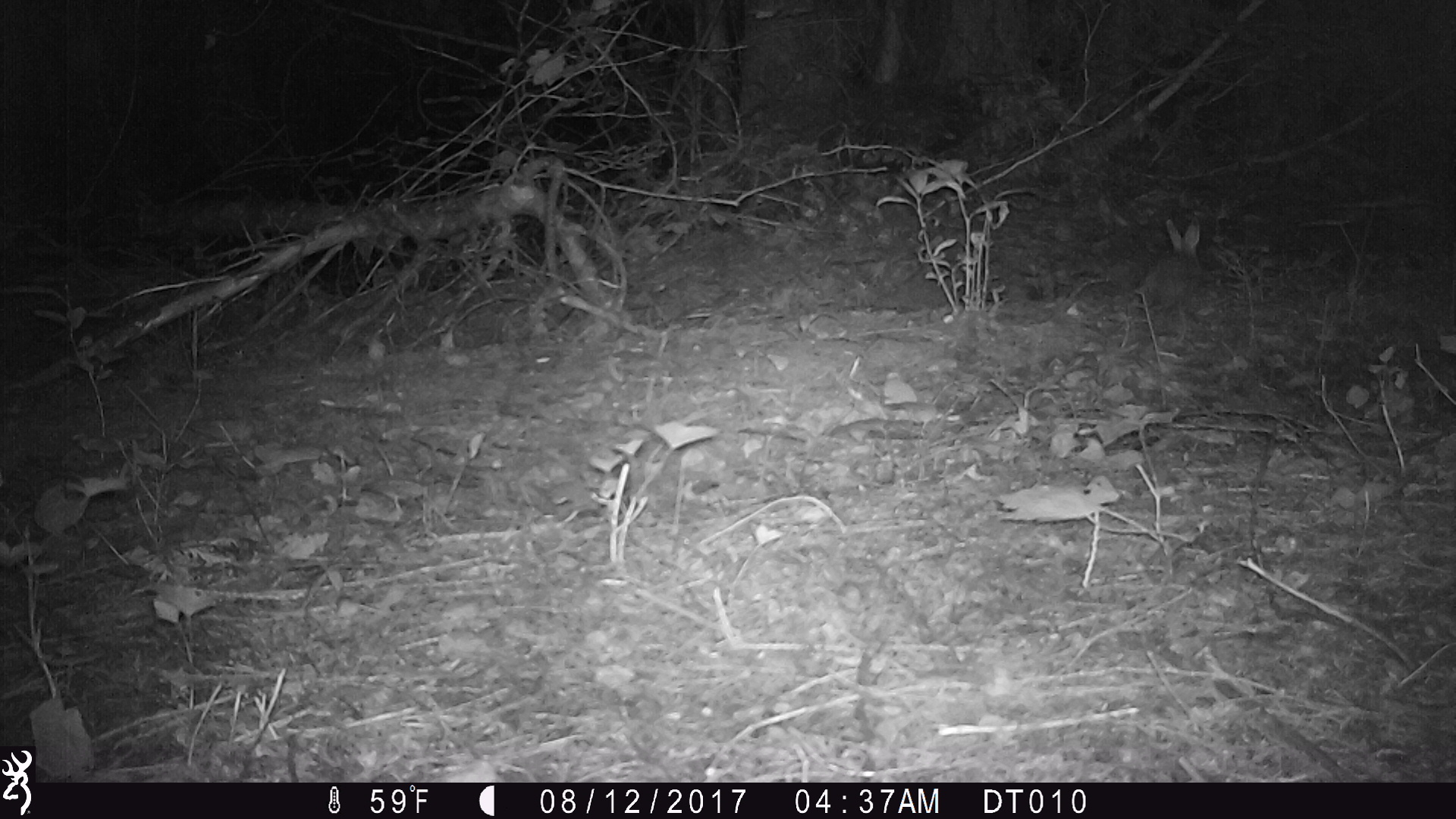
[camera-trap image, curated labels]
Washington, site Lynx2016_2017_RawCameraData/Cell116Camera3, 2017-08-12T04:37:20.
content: unidentified animal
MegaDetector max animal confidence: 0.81